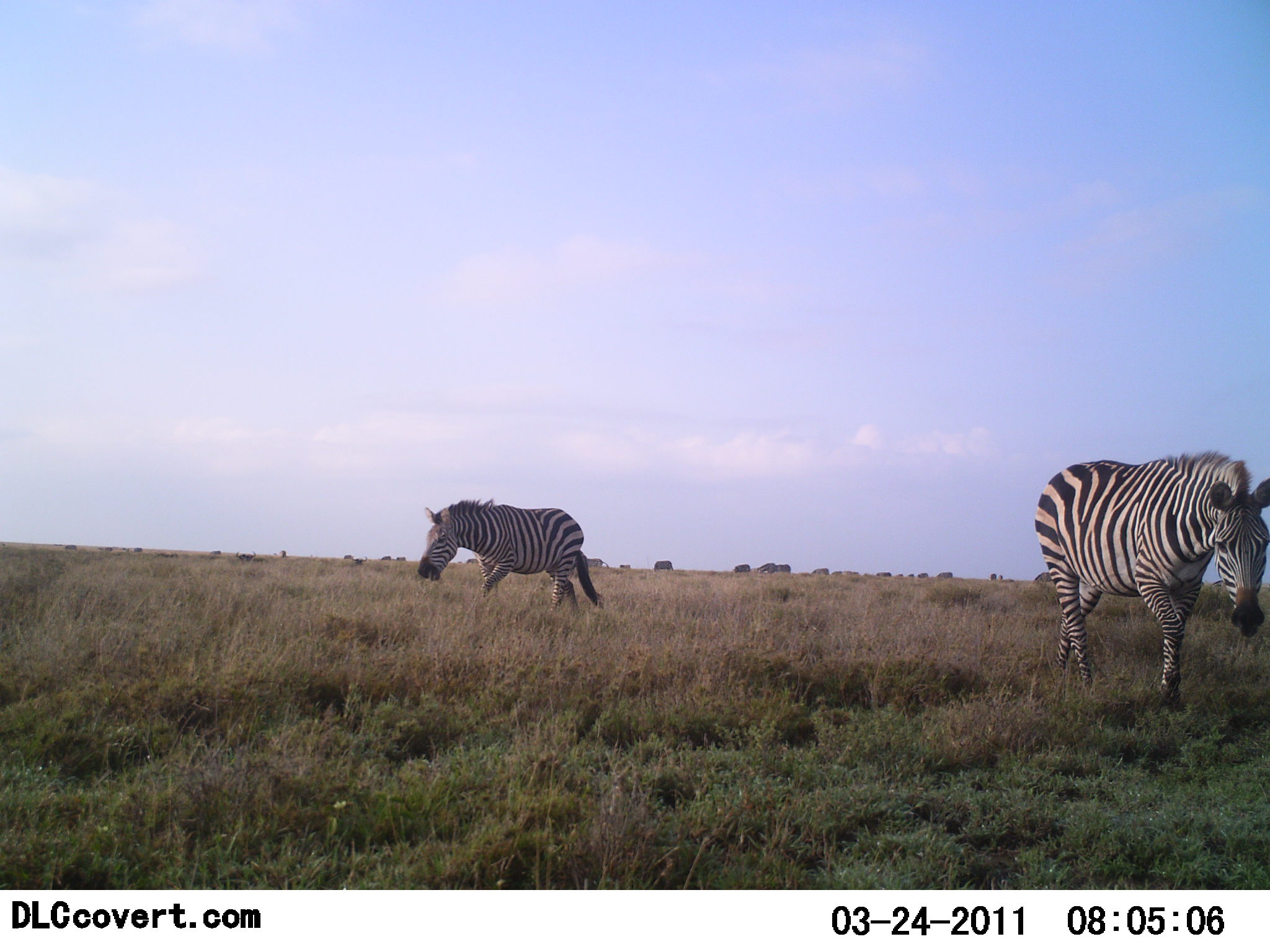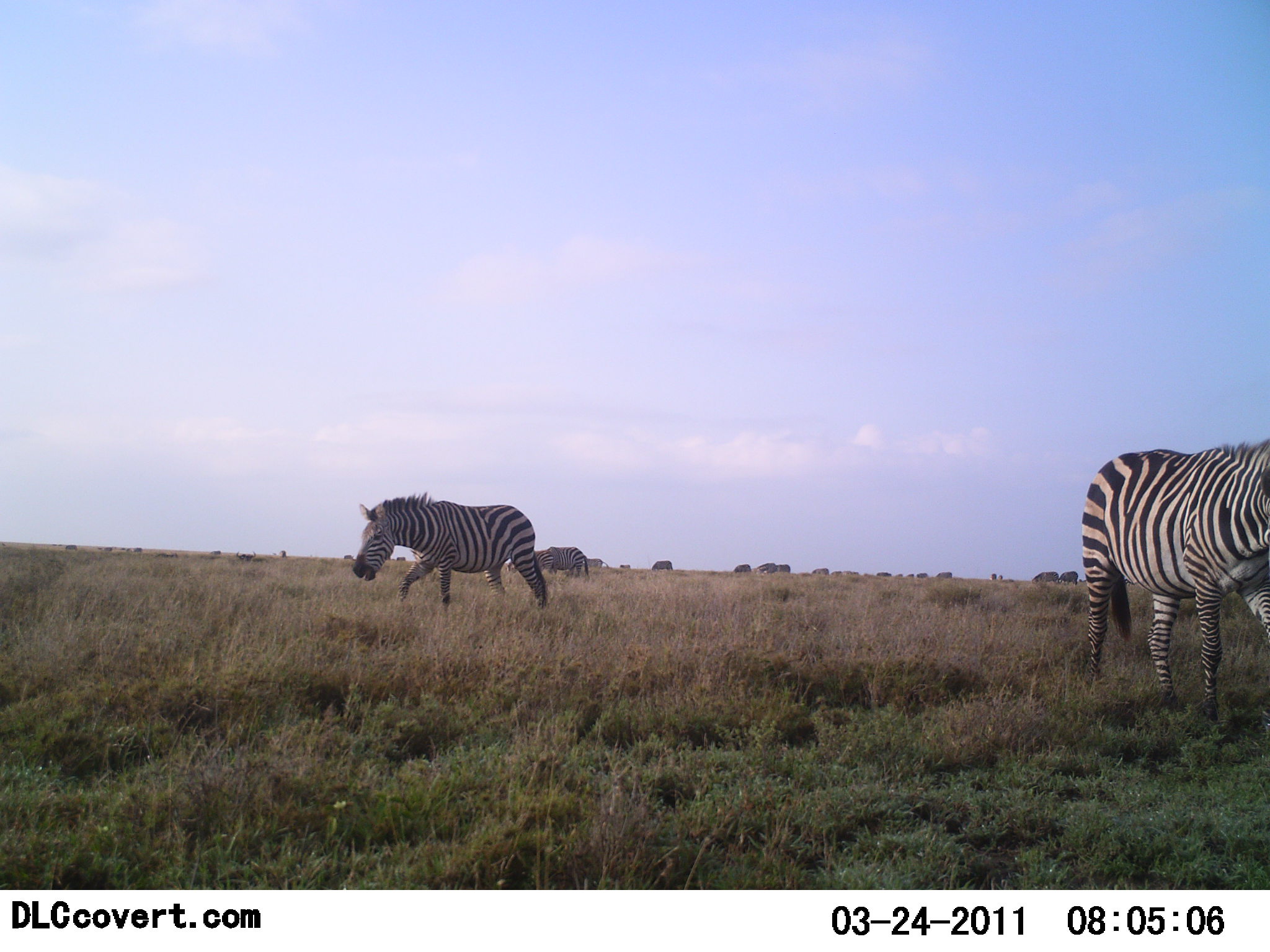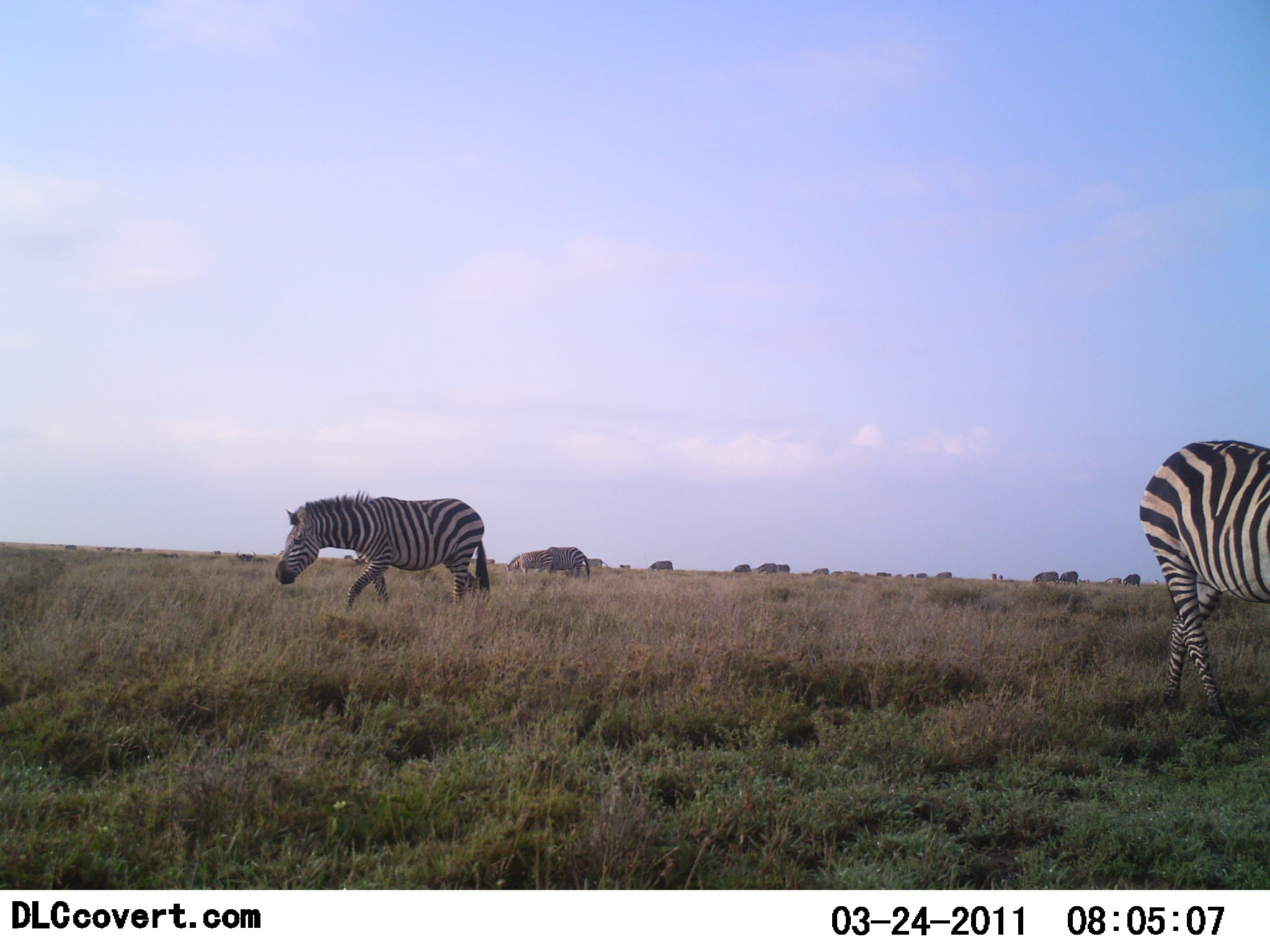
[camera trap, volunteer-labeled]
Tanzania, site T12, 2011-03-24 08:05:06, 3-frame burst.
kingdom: Animalia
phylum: Chordata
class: Mammalia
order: Perissodactyla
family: Equidae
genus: Equus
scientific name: Equus quagga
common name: plains zebra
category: zebra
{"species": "zebra (plains zebra) (Equus quagga)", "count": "3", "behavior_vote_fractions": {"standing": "20%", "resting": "0%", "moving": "93%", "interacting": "0%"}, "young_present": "0%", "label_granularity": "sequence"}